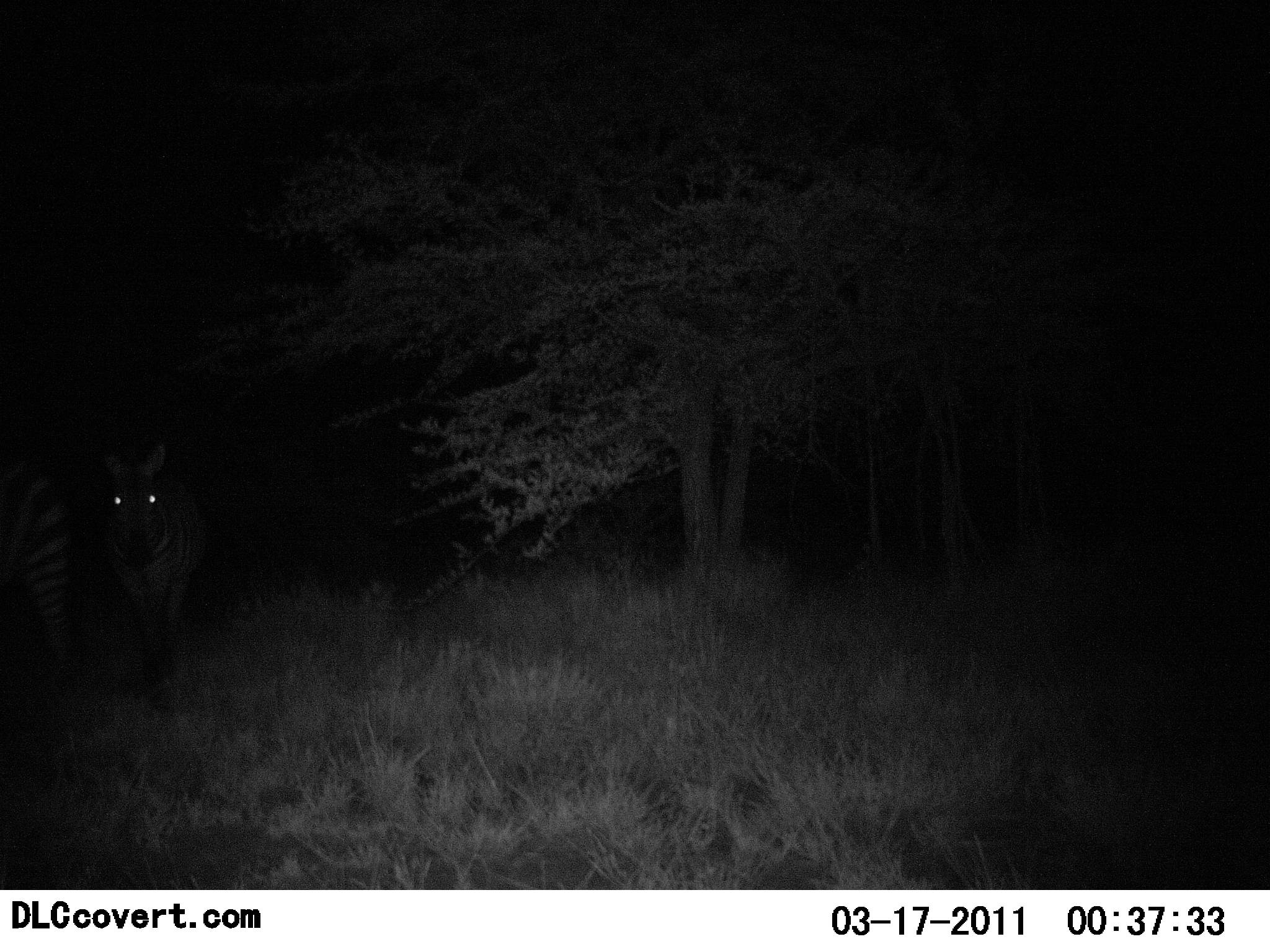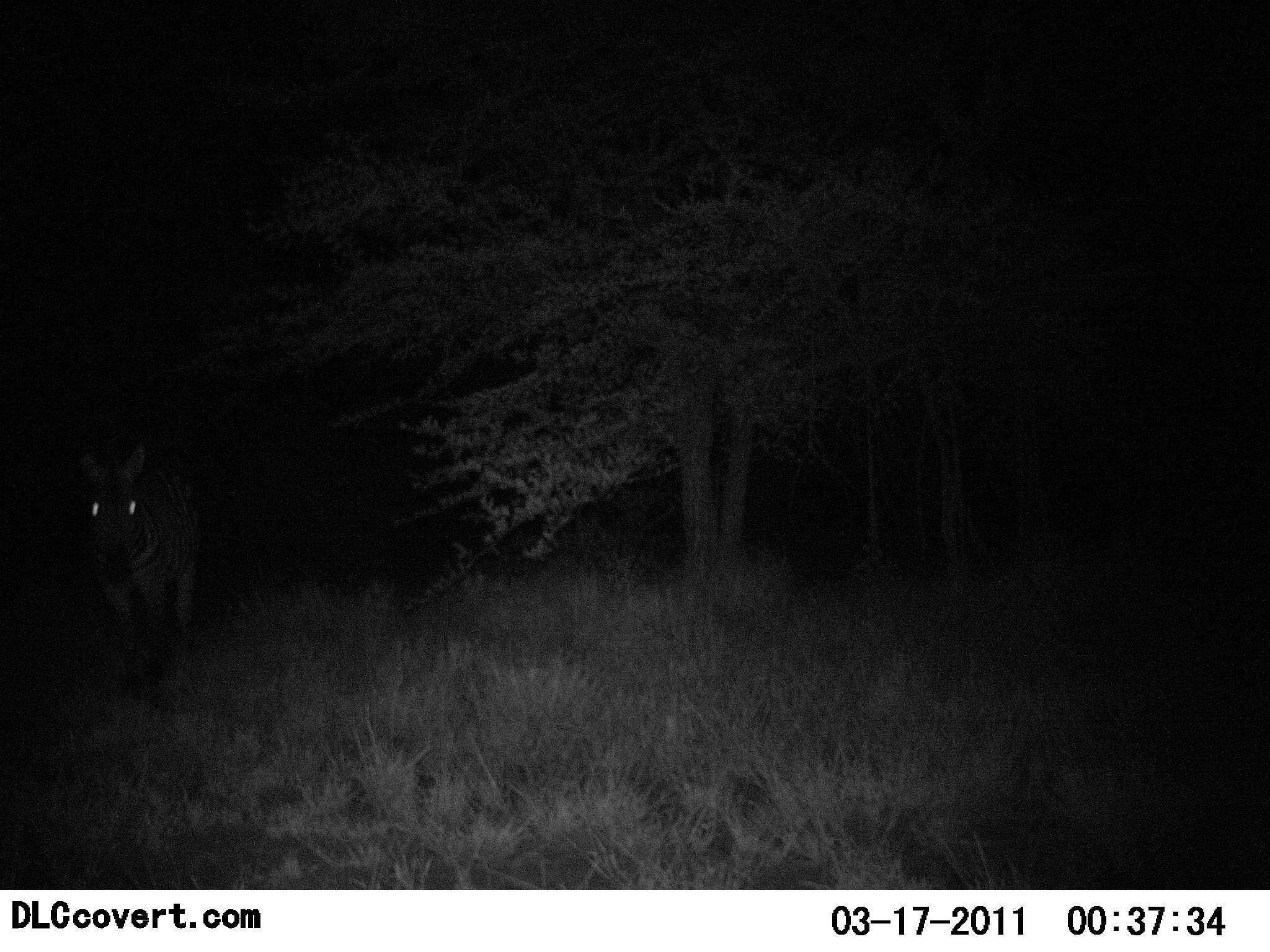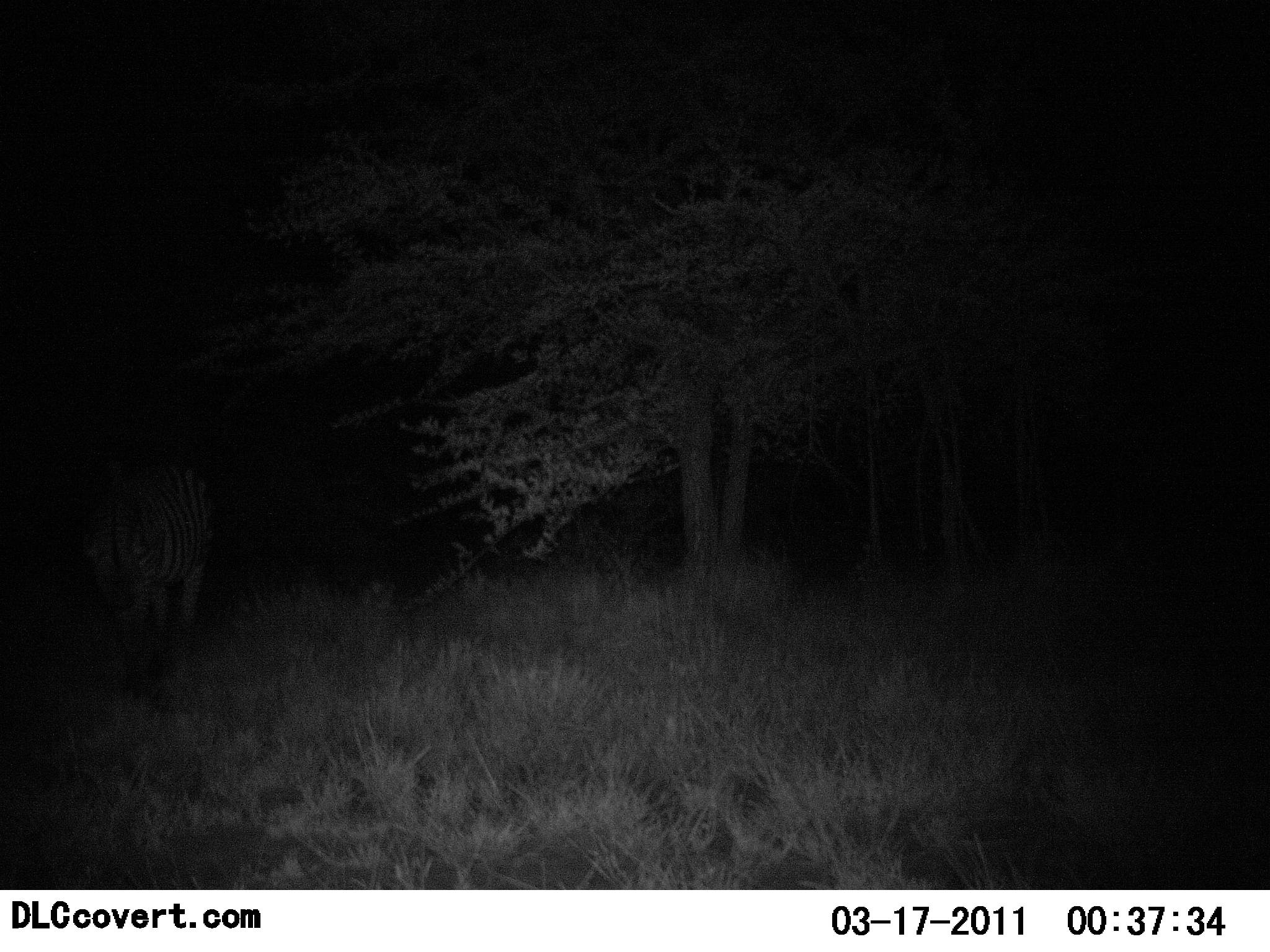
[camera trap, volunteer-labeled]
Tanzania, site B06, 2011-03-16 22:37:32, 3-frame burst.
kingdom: Animalia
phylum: Chordata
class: Mammalia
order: Perissodactyla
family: Equidae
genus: Equus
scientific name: Equus quagga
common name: plains zebra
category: zebra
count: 2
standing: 50%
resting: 0%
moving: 70%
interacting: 0%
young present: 0%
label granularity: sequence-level